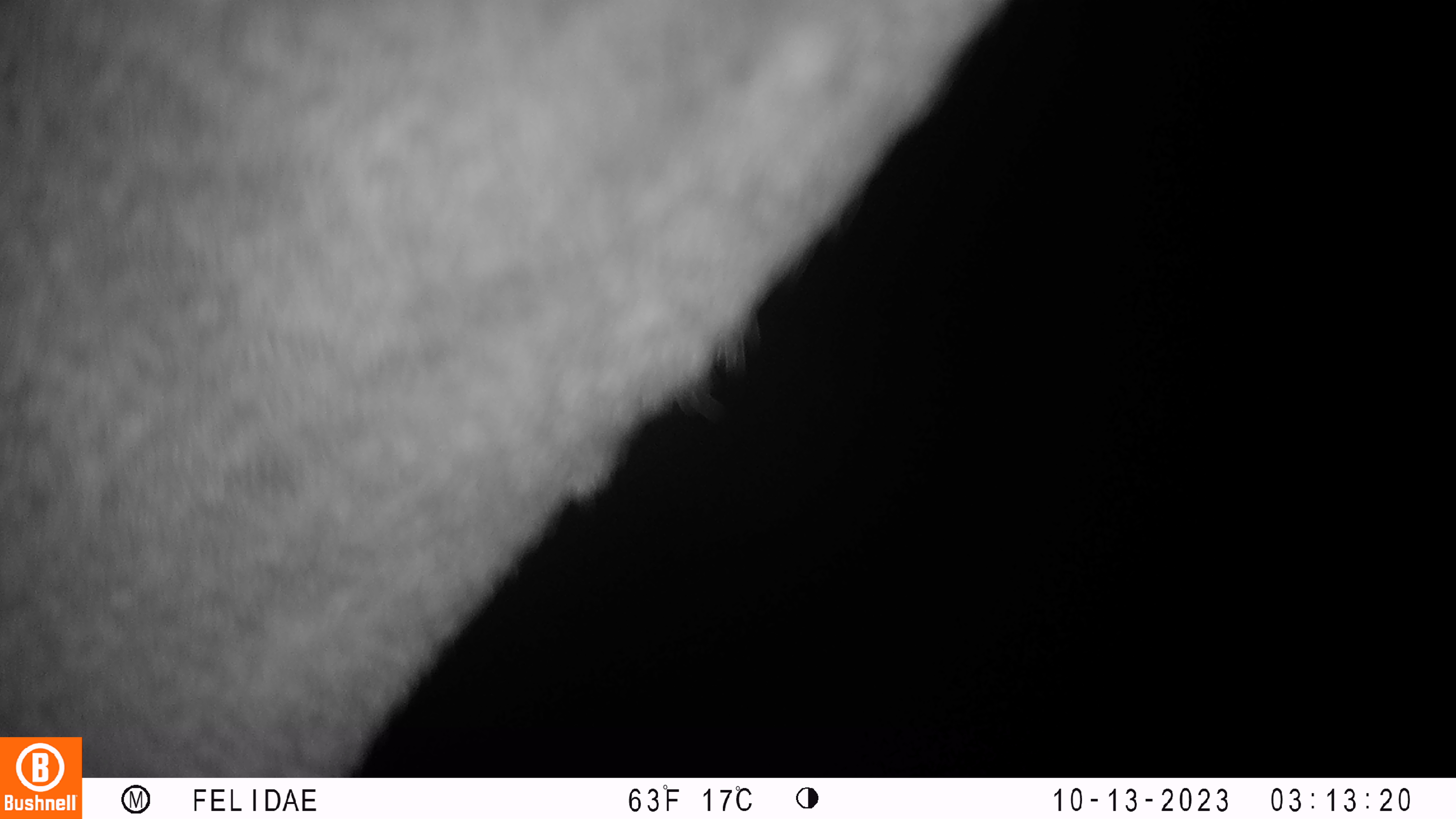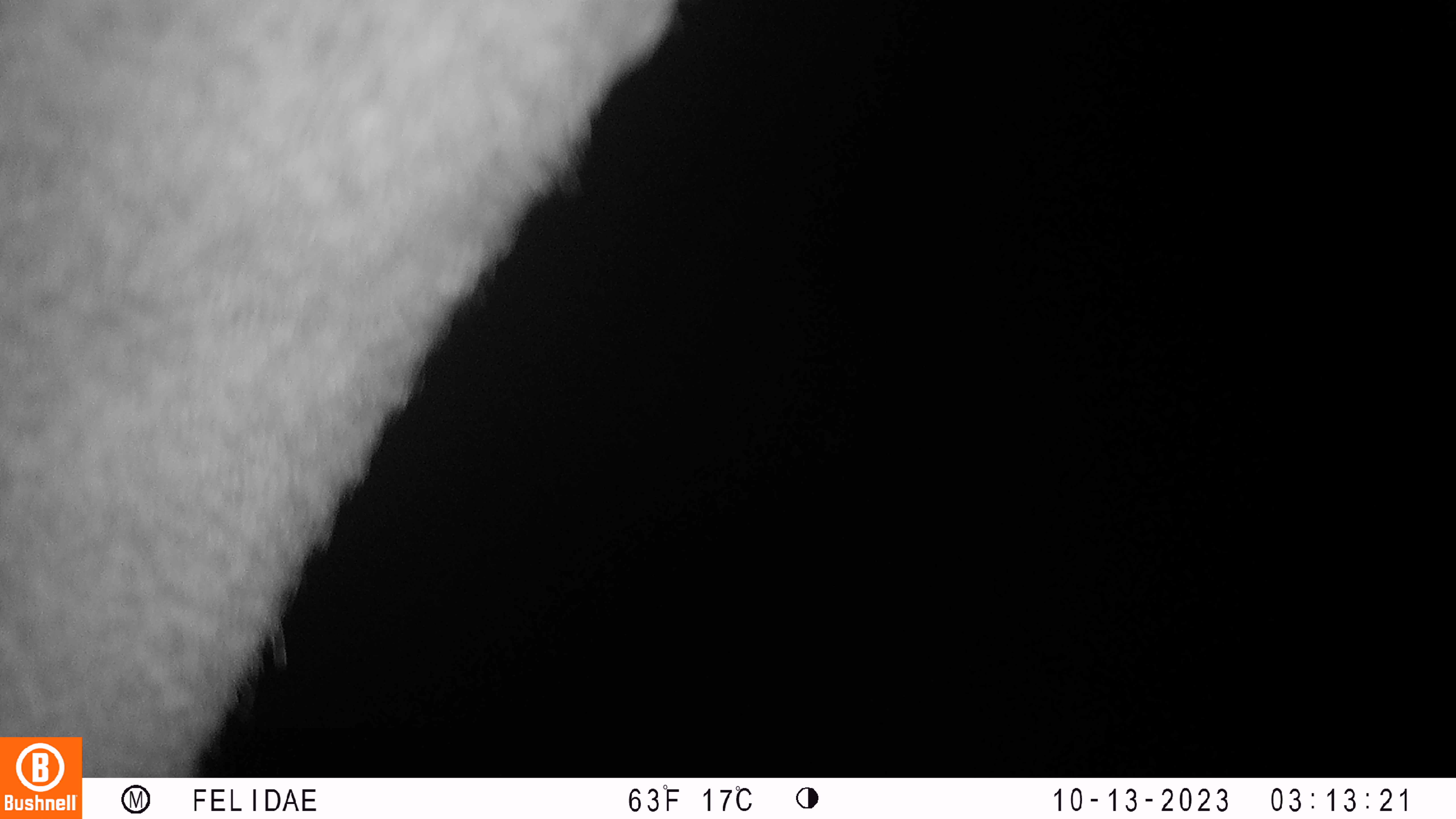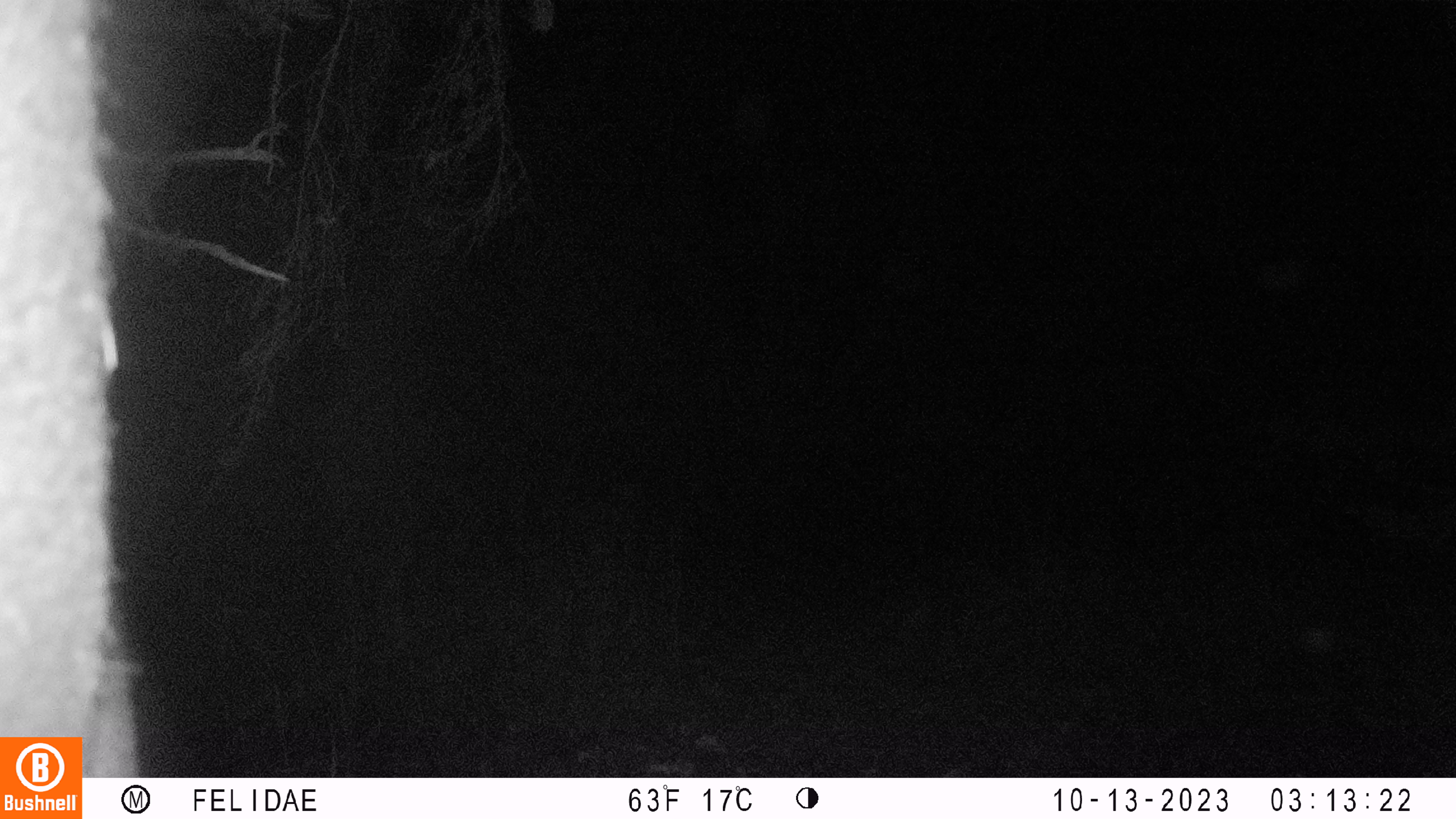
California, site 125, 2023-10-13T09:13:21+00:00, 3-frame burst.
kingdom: Animalia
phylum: Chordata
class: Mammalia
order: Artiodactyla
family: Cervidae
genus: Odocoileus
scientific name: Odocoileus hemionus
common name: mule deer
Mule deer (Odocoileus hemionus).